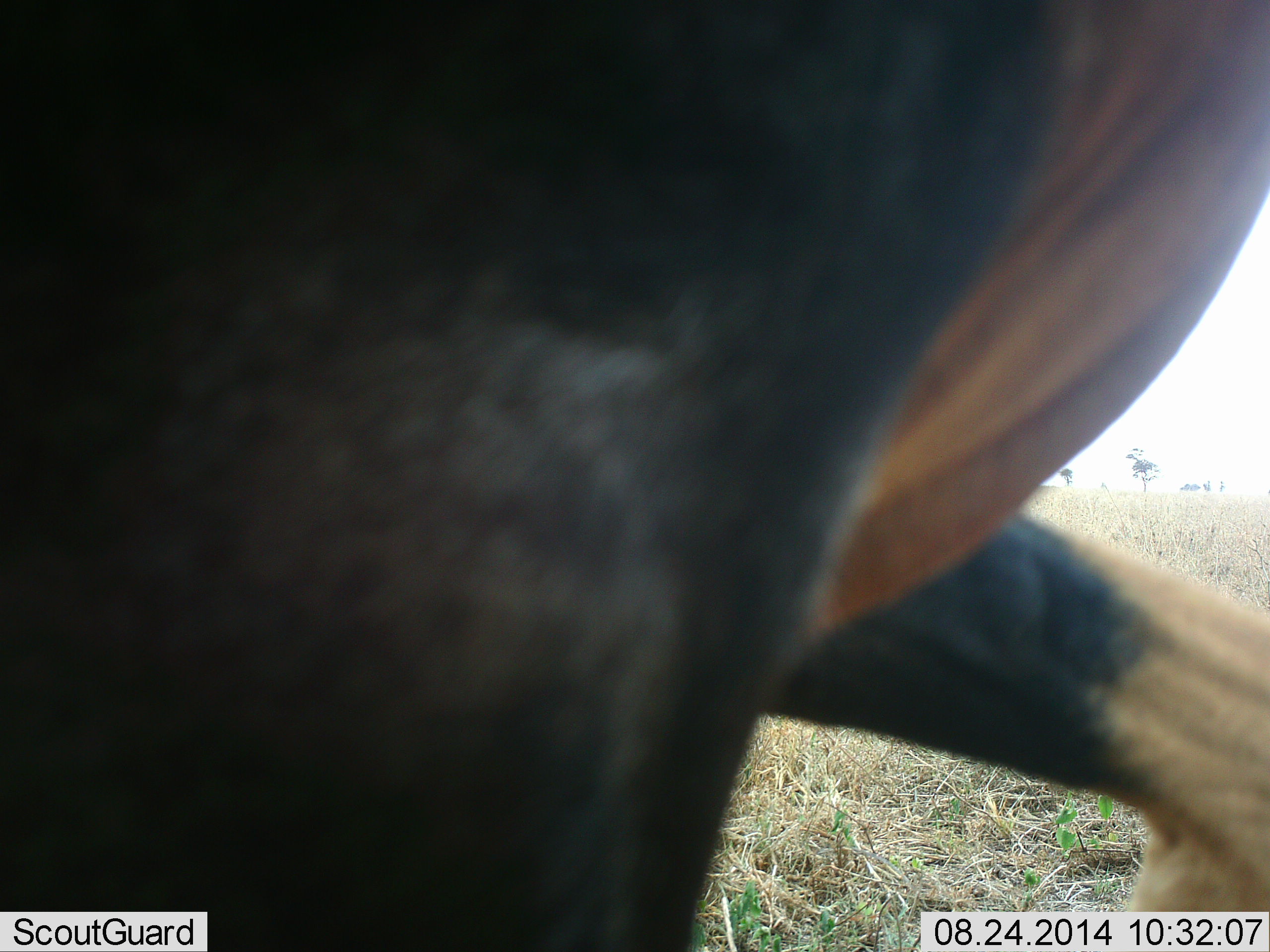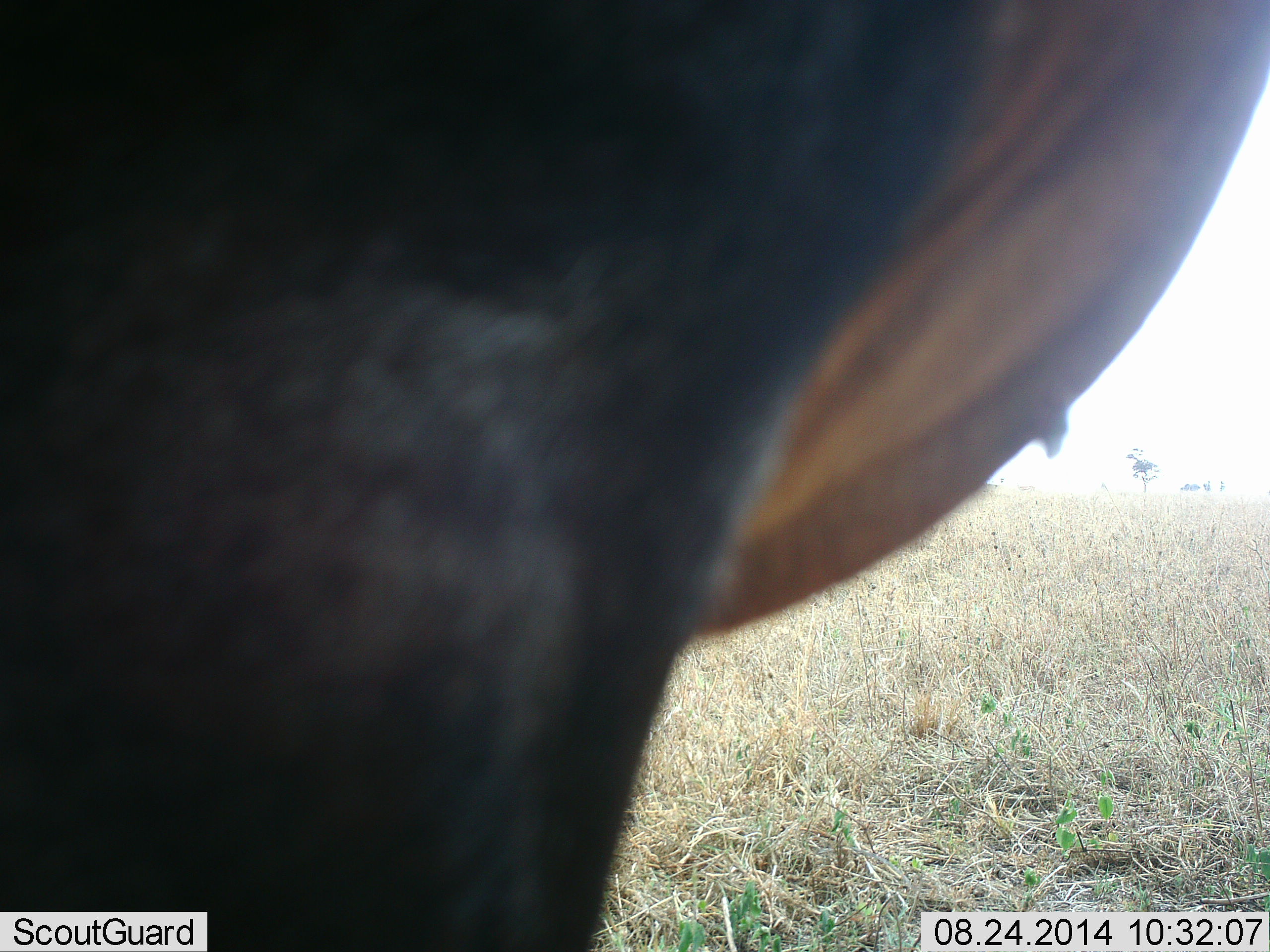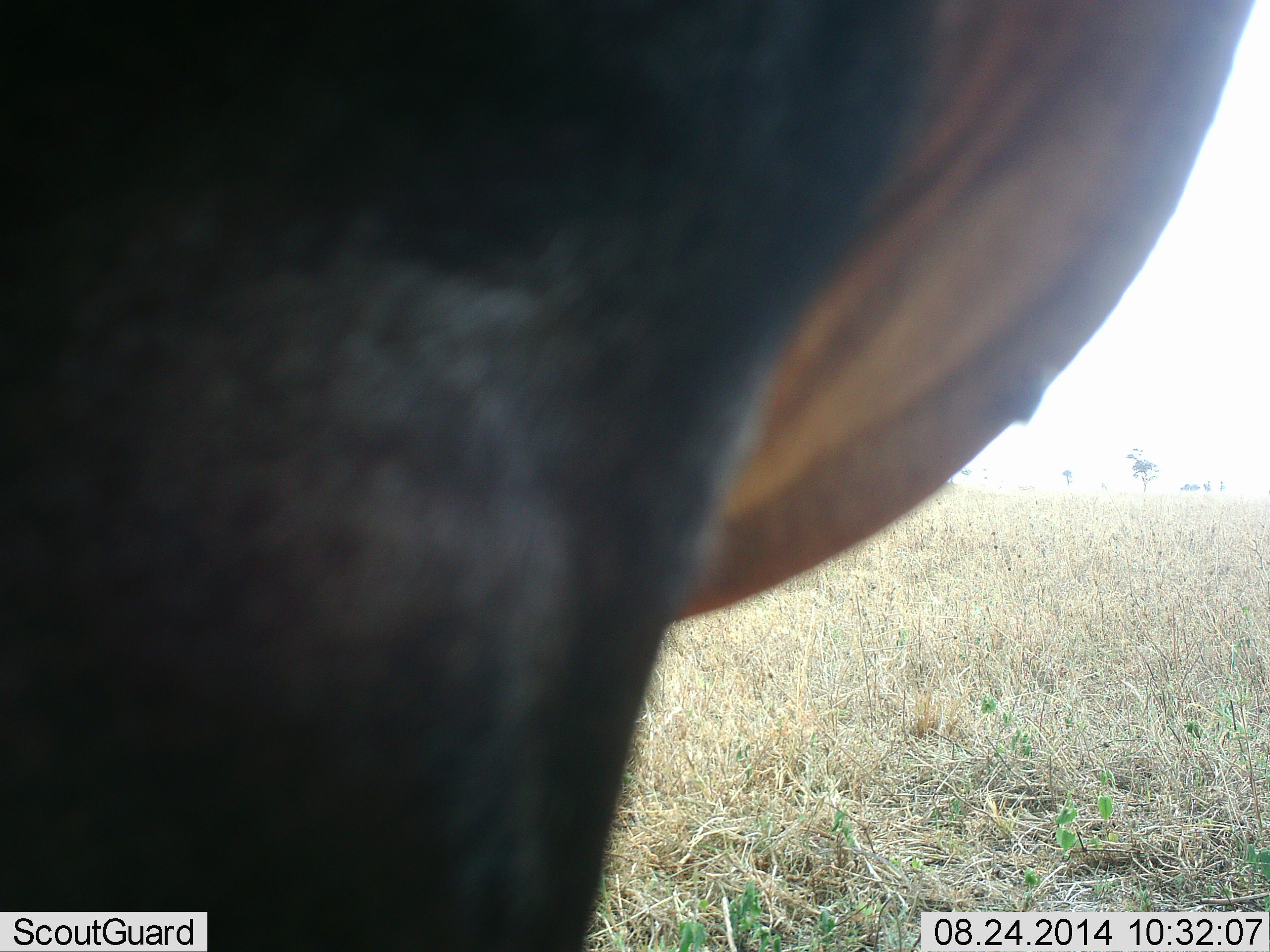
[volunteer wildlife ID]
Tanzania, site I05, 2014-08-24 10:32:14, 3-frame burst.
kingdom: Animalia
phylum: Chordata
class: Mammalia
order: Artiodactyla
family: Bovidae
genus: Damaliscus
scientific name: Damaliscus lunatus jimela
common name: topi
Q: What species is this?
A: Topi (Damaliscus lunatus jimela).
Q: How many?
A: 1.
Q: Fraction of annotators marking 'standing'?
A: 80%.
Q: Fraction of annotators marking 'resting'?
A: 0%.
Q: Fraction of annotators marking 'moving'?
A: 20%.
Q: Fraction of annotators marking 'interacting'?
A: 10%.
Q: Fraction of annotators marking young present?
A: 0%.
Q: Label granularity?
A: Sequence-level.